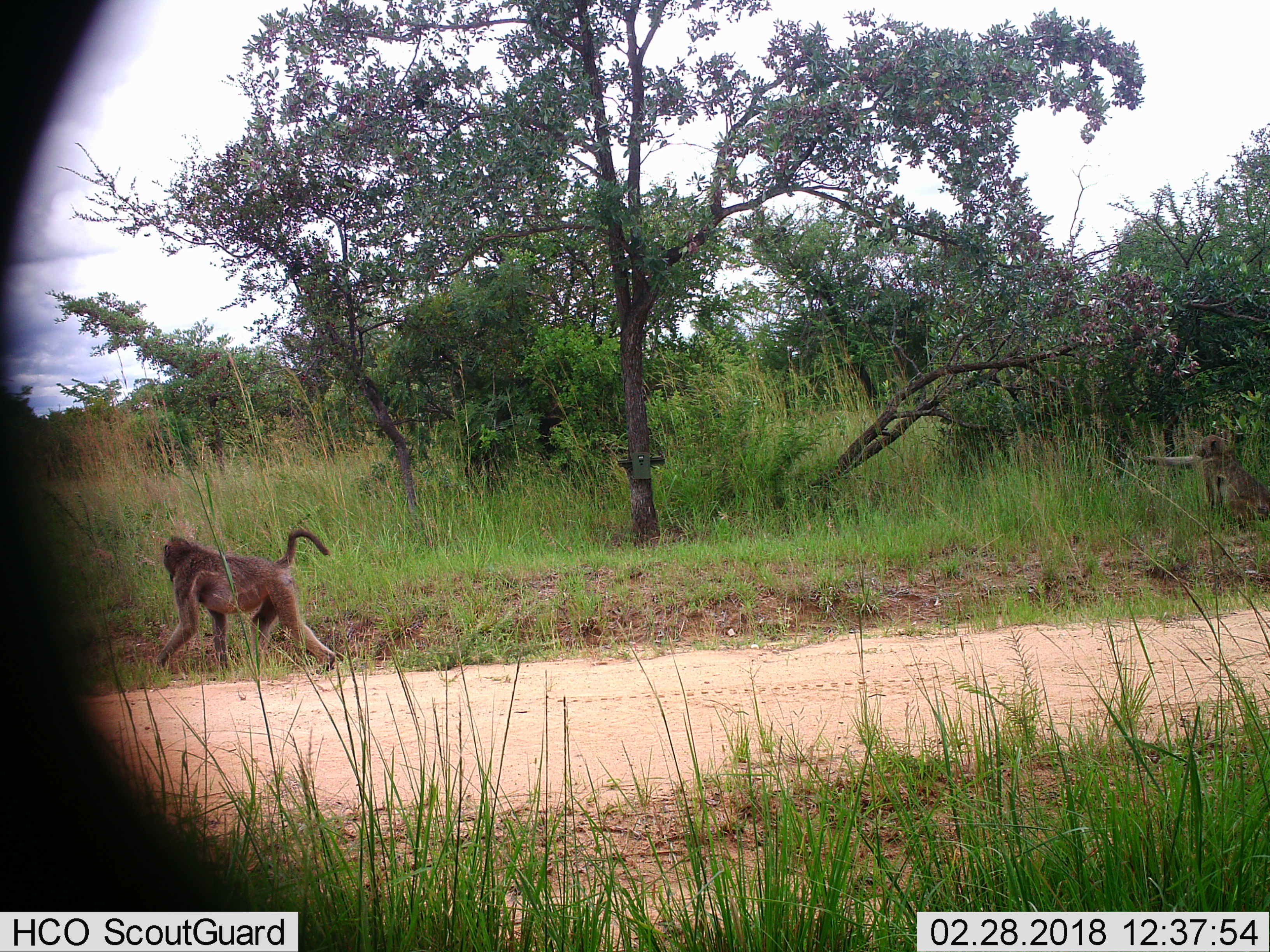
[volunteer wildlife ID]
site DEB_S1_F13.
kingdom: Animalia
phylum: Chordata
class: Mammalia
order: Primates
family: Cercopithecidae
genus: Papio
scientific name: Papio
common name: baboon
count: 2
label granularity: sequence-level